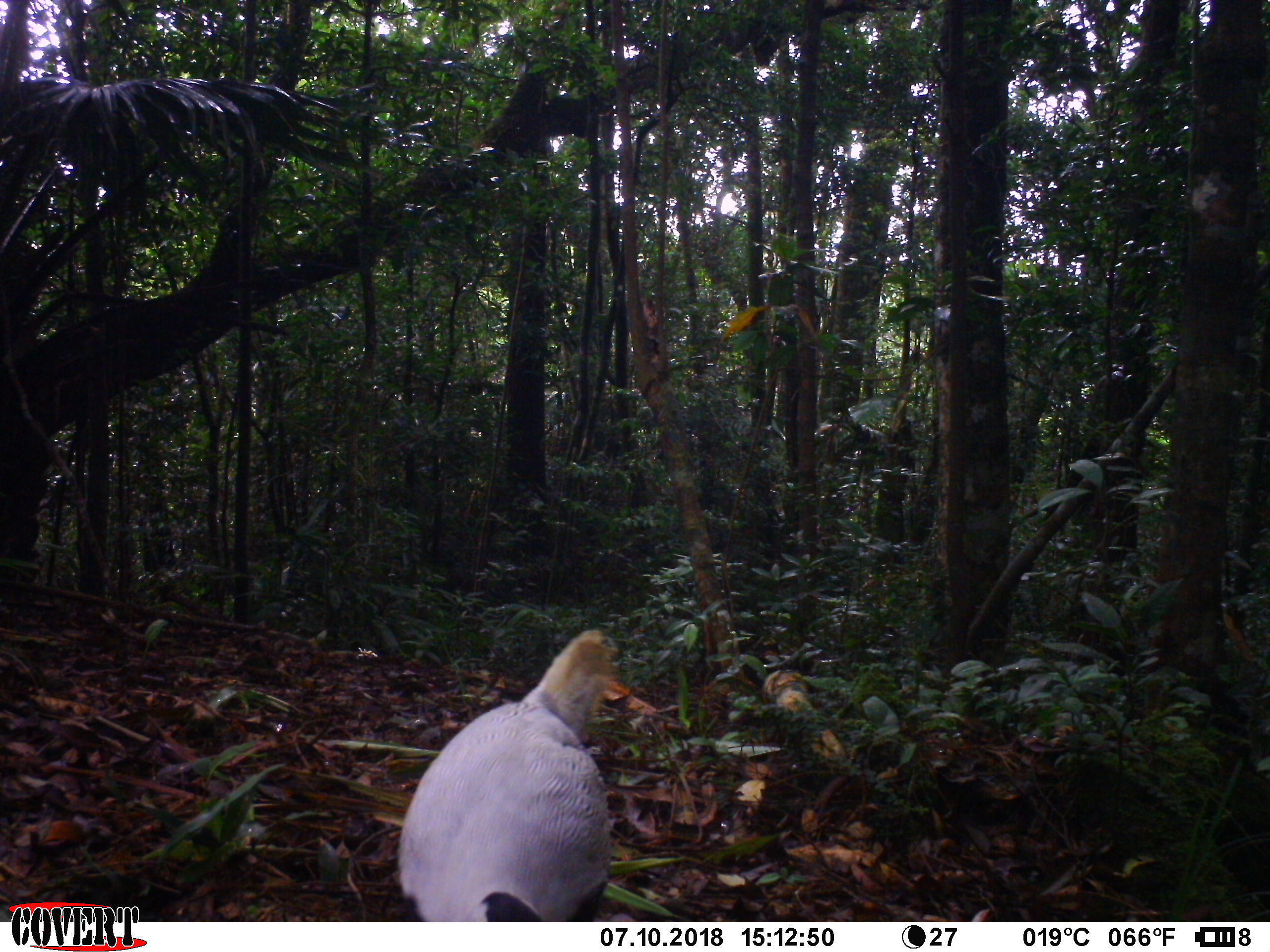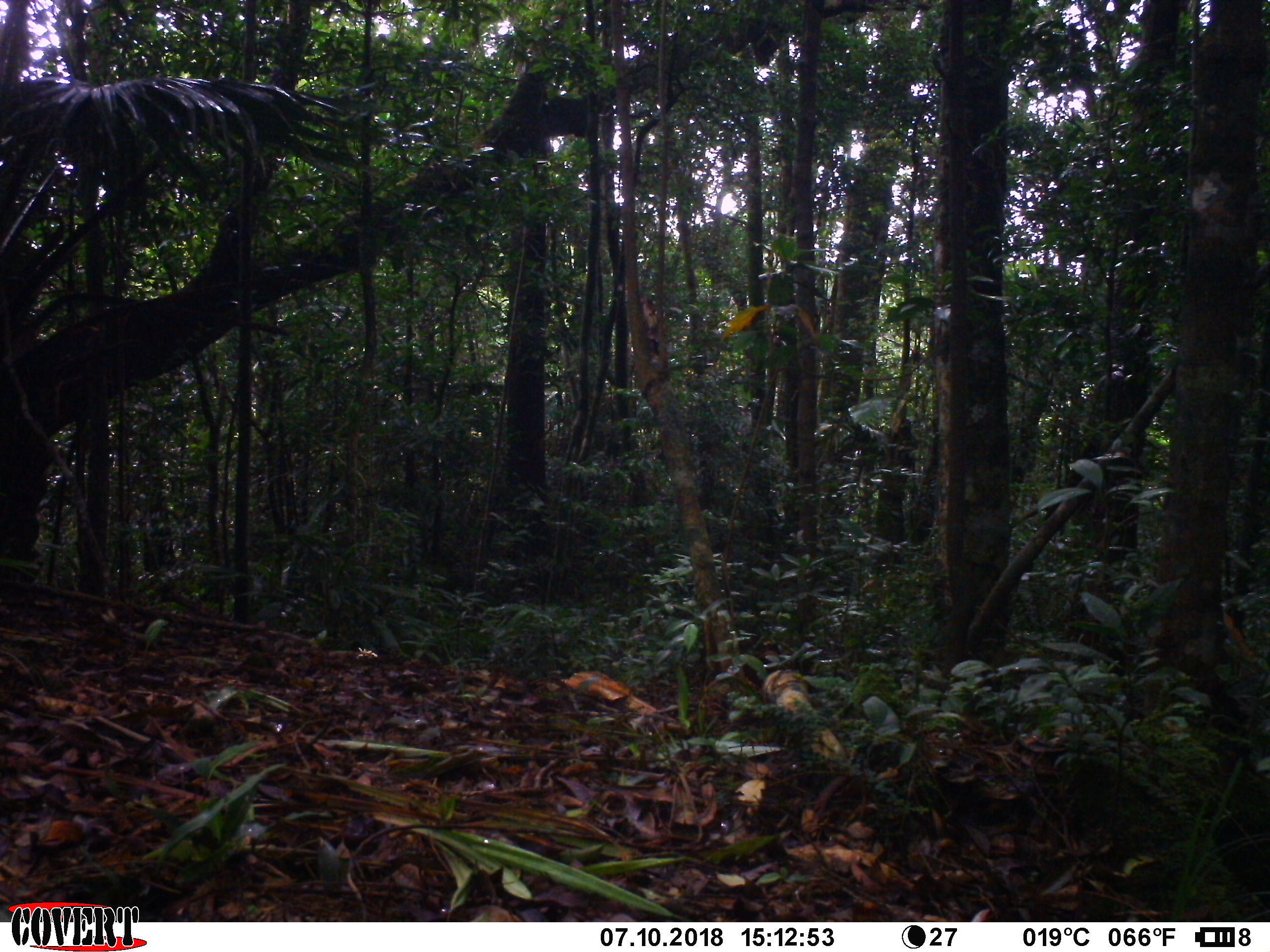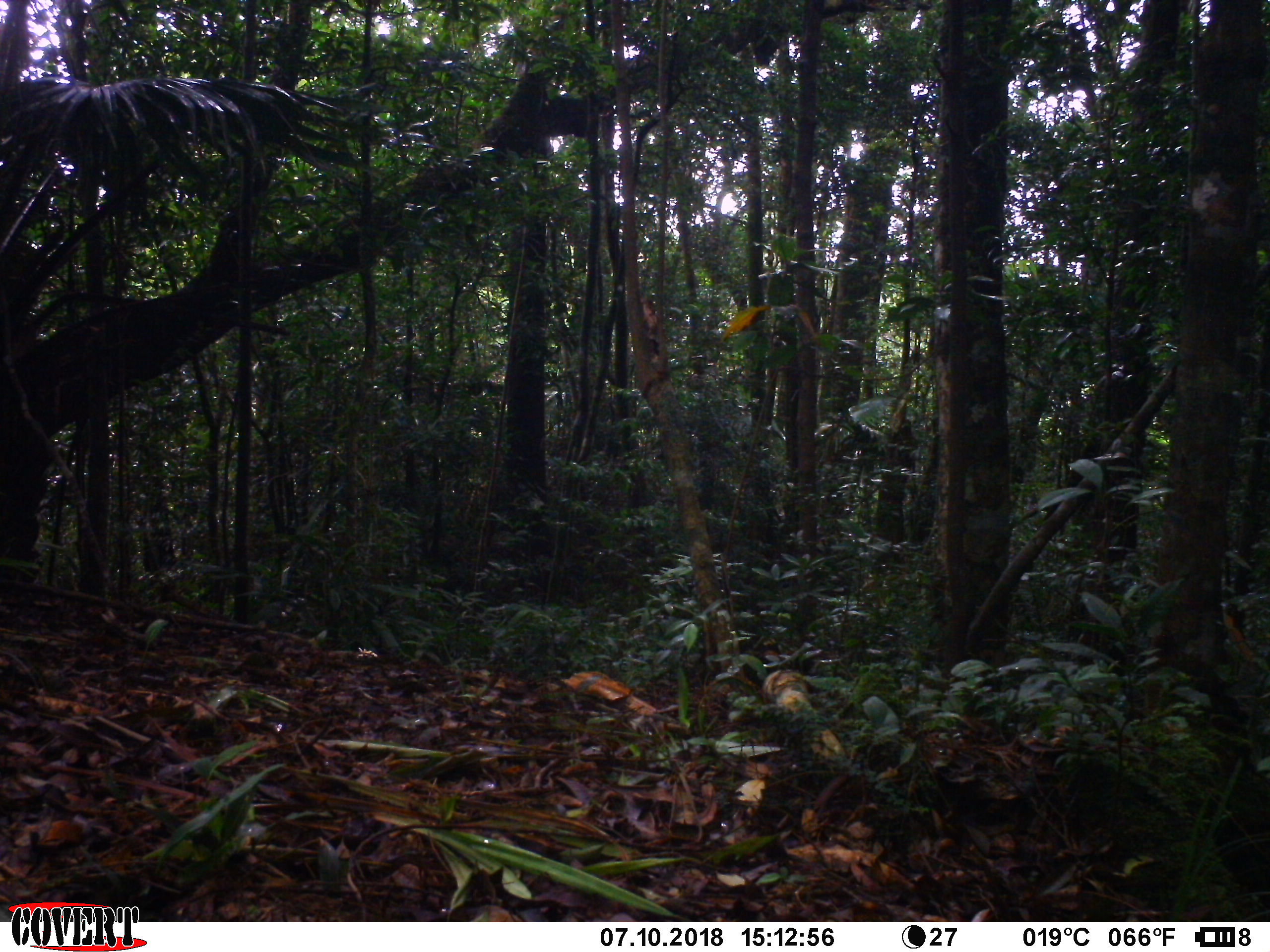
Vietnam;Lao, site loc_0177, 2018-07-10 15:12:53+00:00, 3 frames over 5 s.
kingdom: Animalia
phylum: Chordata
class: Aves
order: Galliformes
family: Phasianidae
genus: Lophura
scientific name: Lophura nycthemera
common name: silver pheasant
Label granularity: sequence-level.